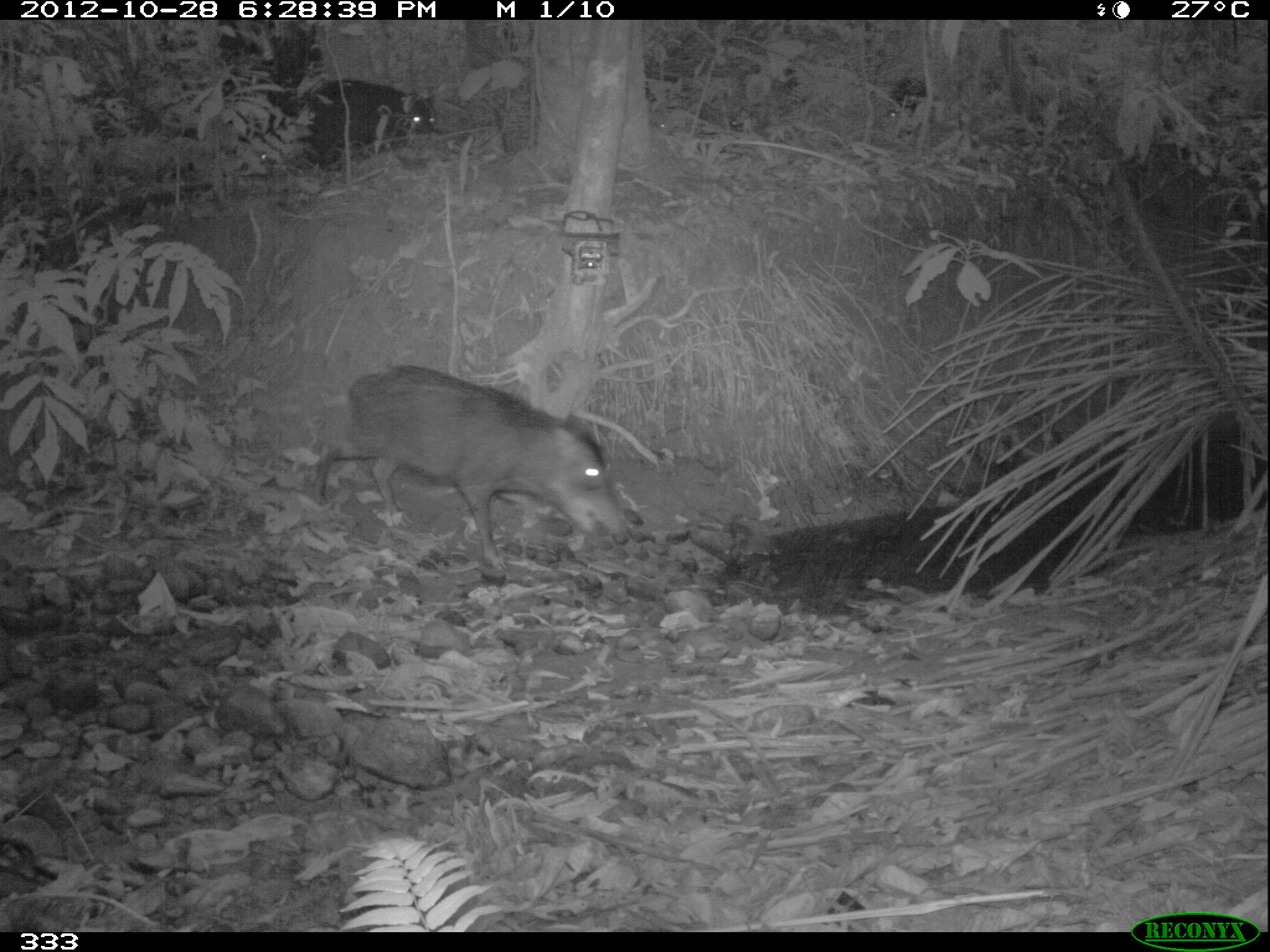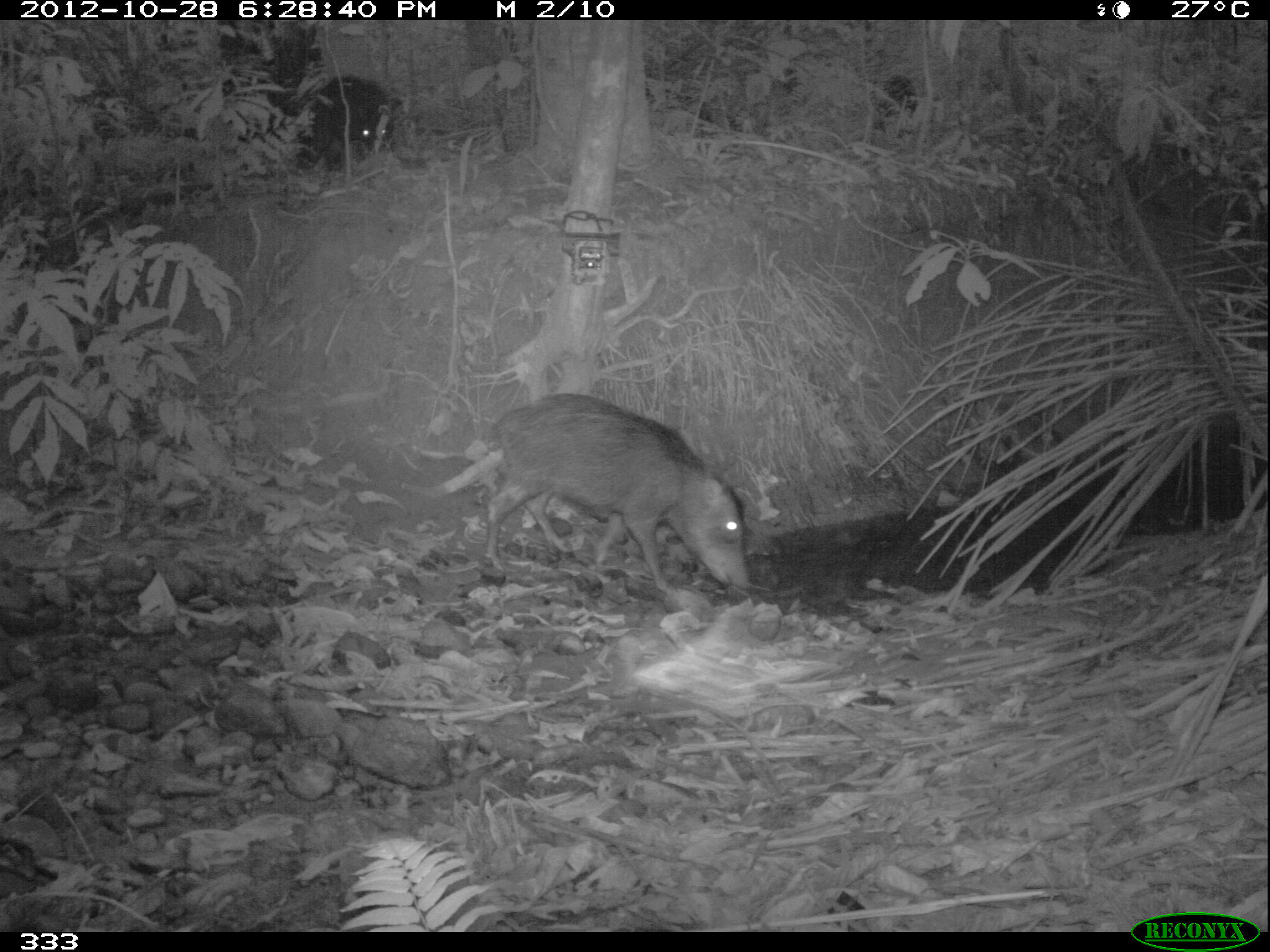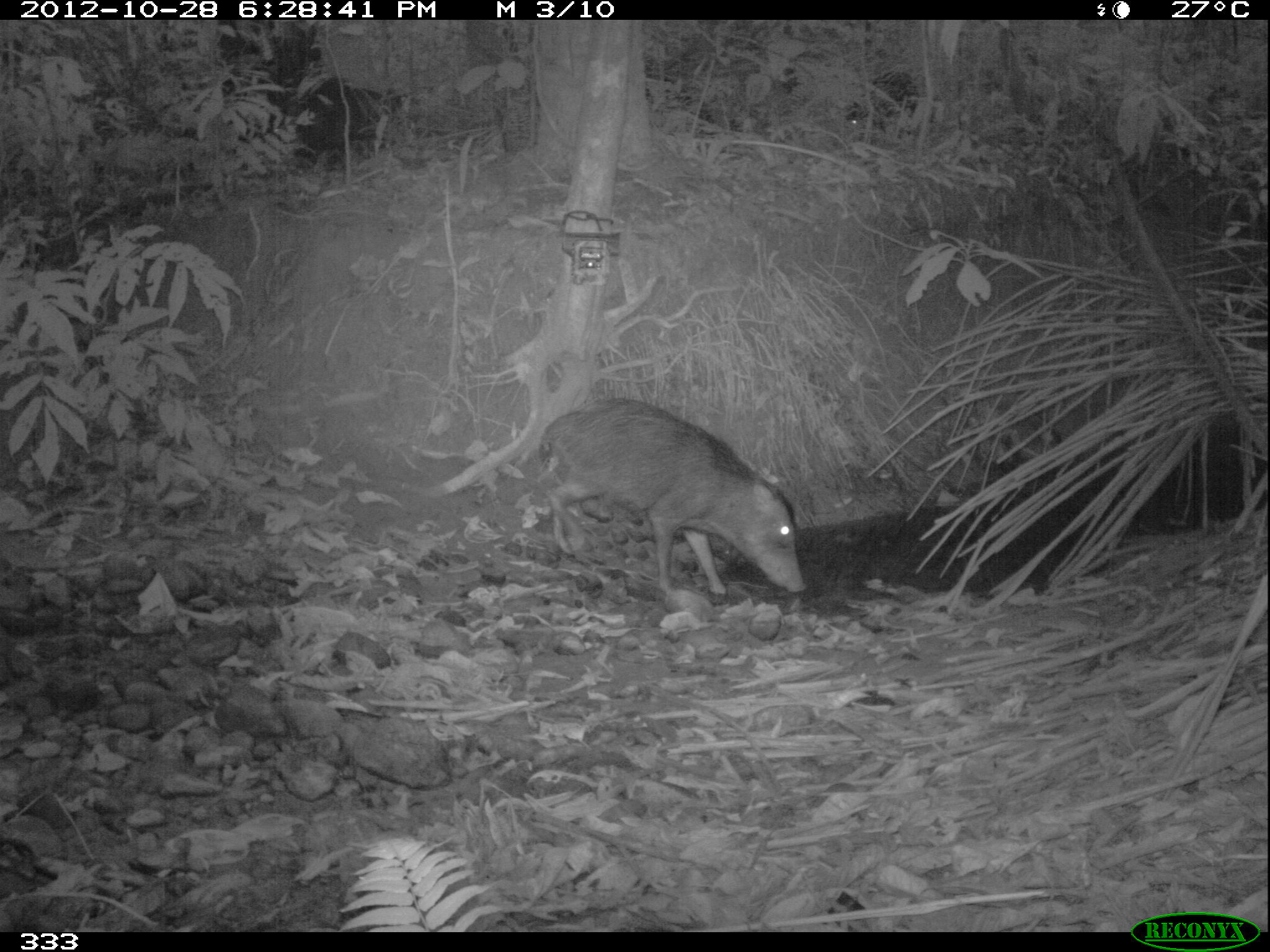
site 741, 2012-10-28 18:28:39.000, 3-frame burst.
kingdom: Animalia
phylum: Chordata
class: Mammalia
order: Artiodactyla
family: Tayassuidae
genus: Tayassu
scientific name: Tayassu pecari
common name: white-lipped peccary